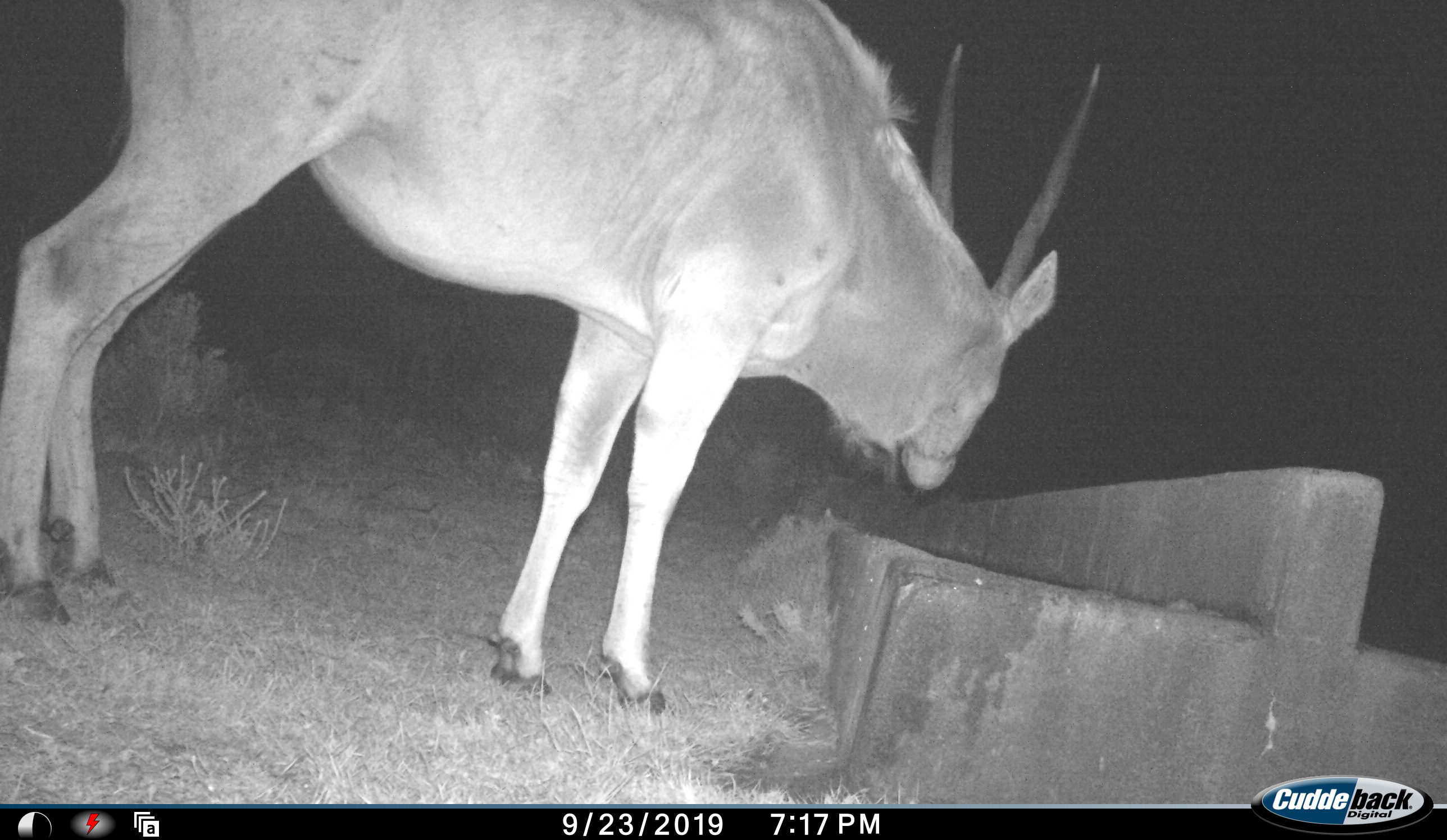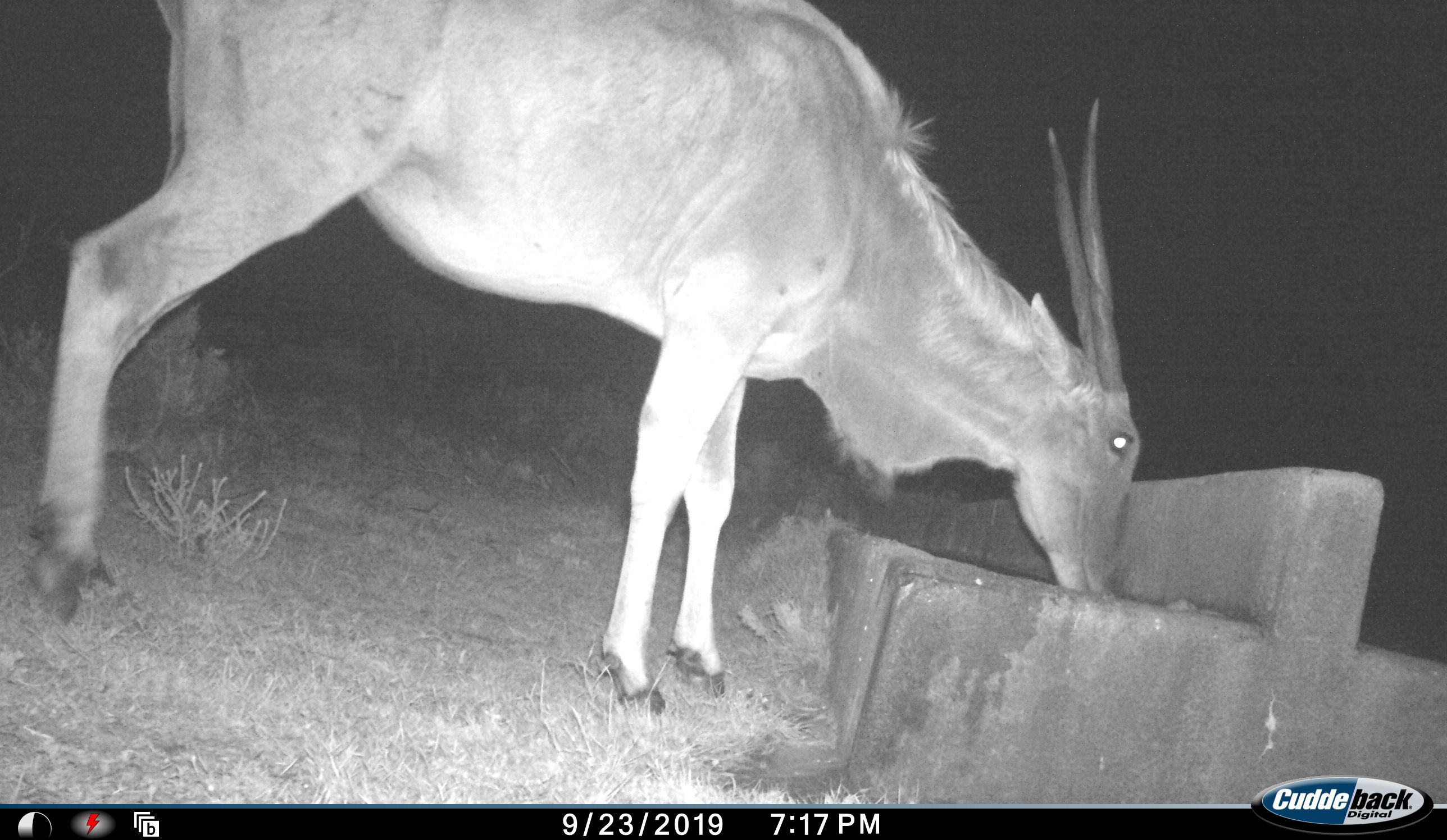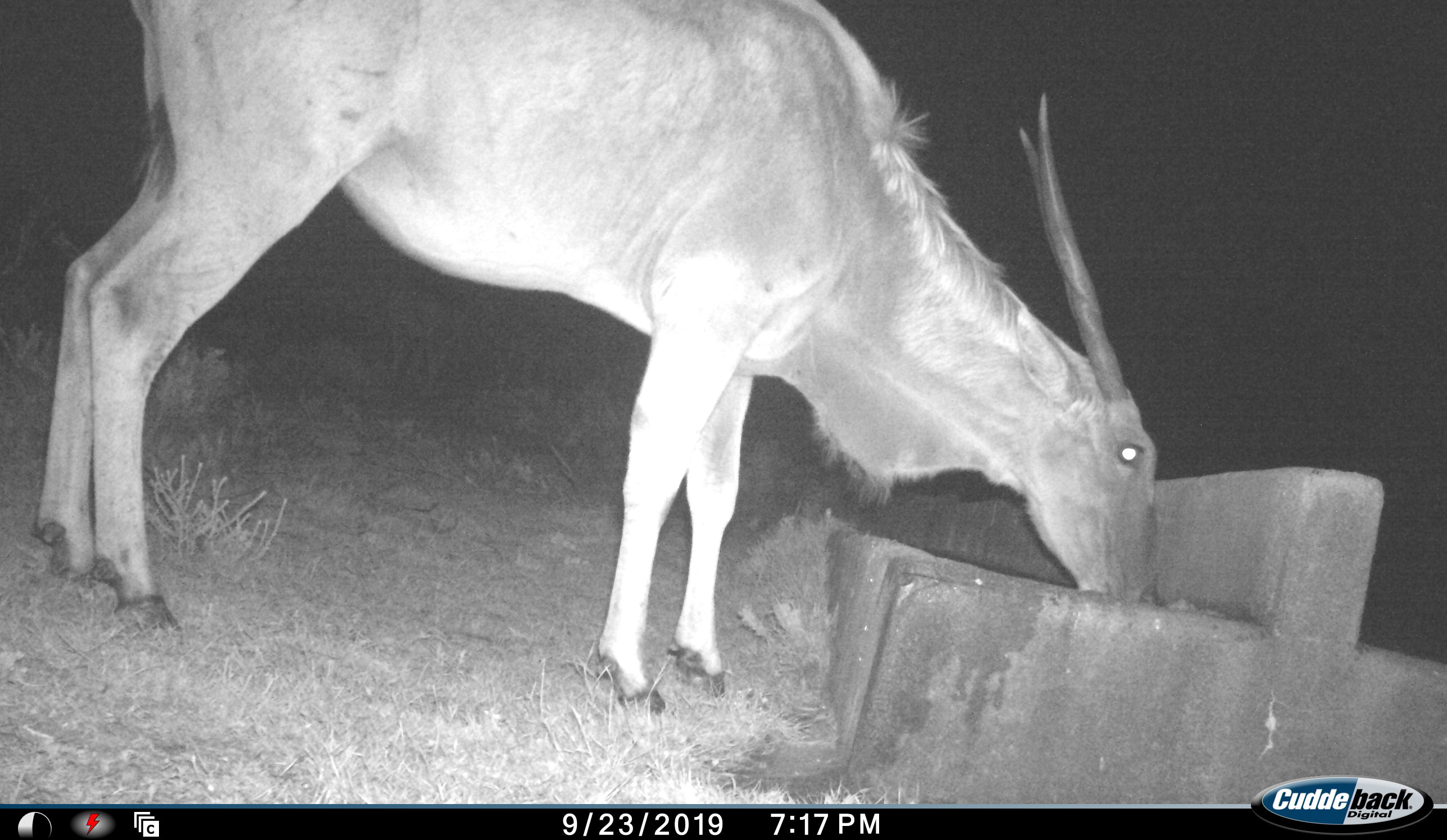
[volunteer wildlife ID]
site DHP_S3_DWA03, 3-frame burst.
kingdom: Animalia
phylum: Chordata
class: Mammalia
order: Artiodactyla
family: Bovidae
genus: Tragelaphus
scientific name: Tragelaphus oryx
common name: eland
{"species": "eland (Tragelaphus oryx)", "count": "1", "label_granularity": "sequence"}